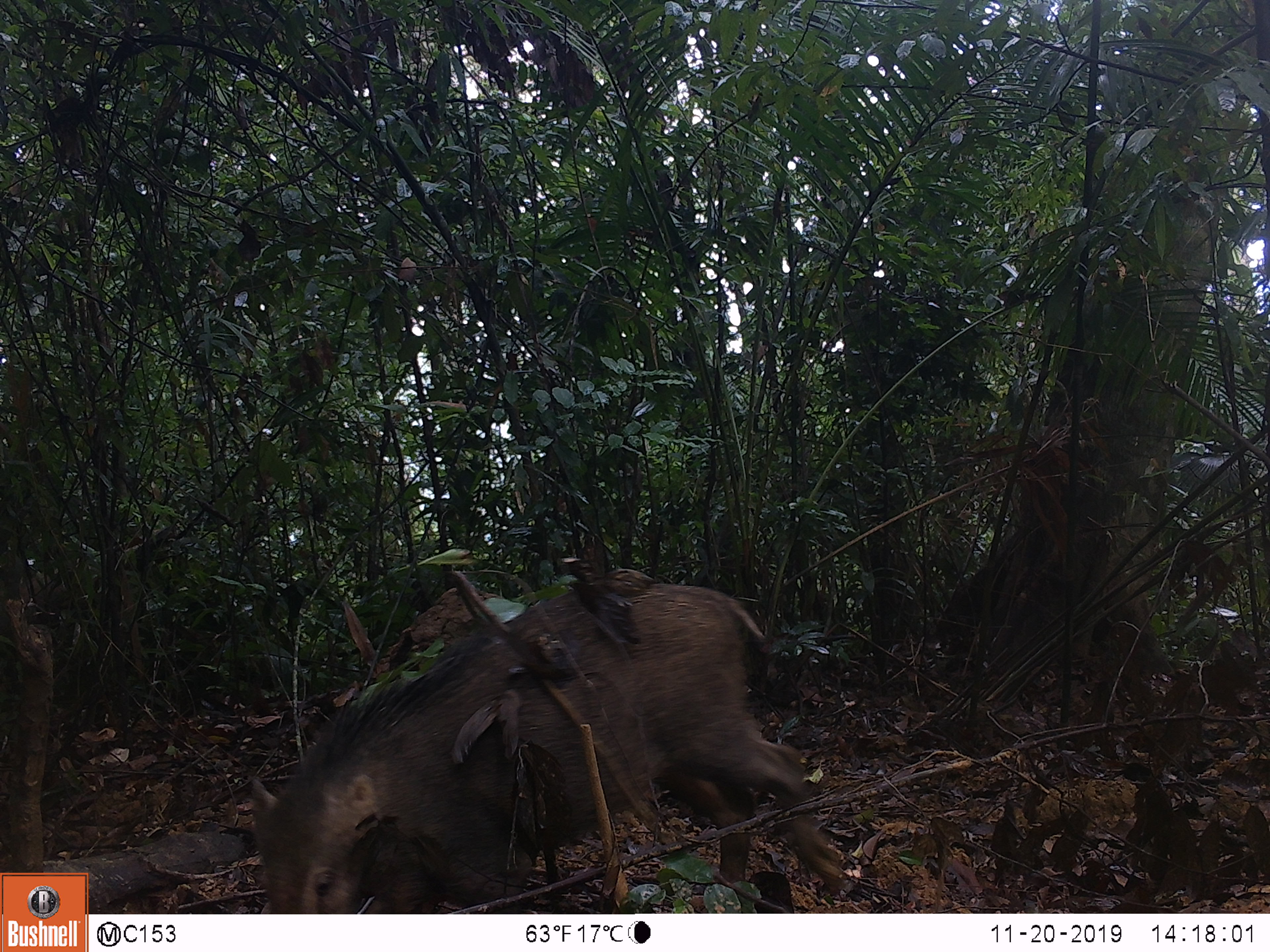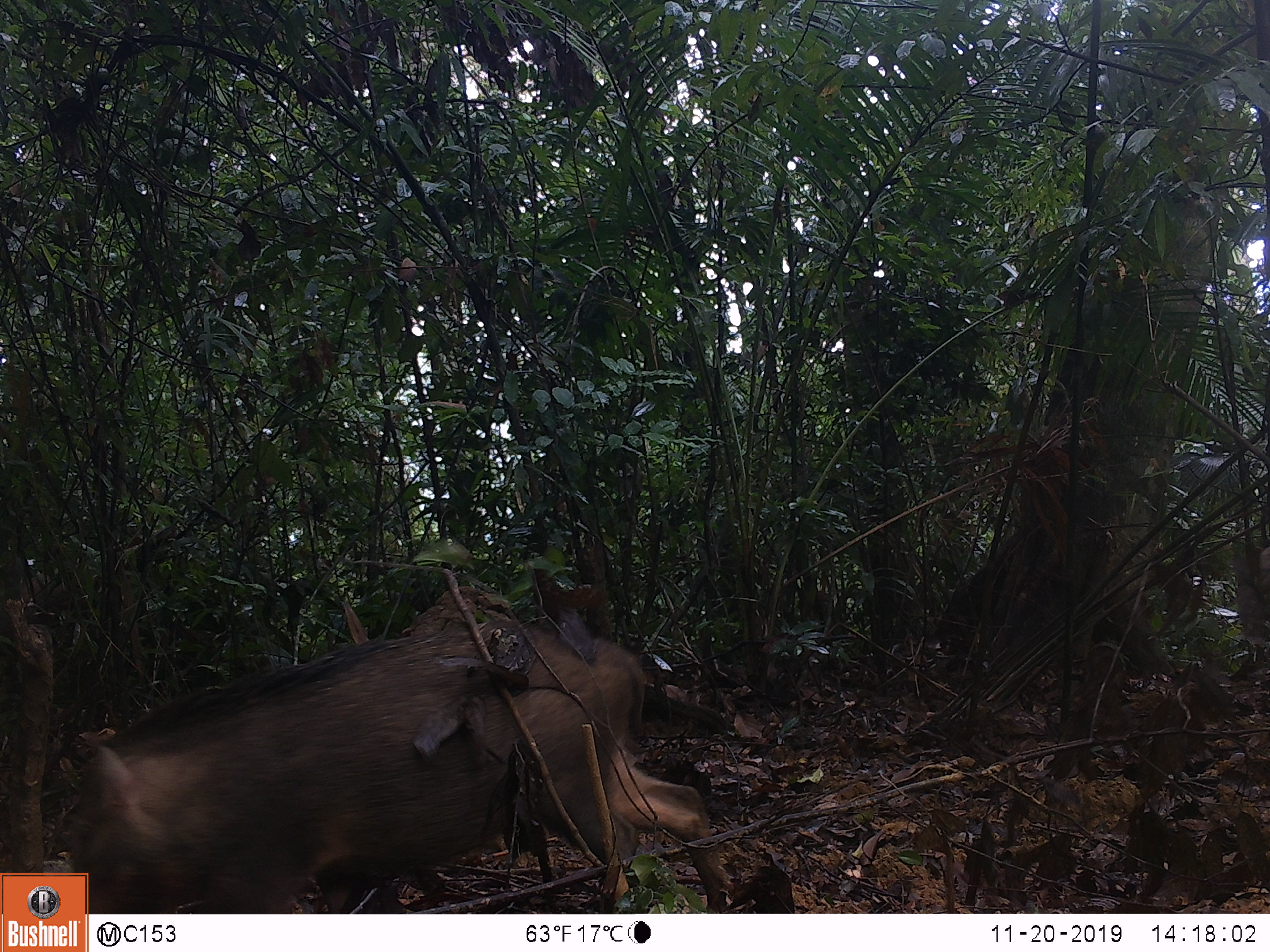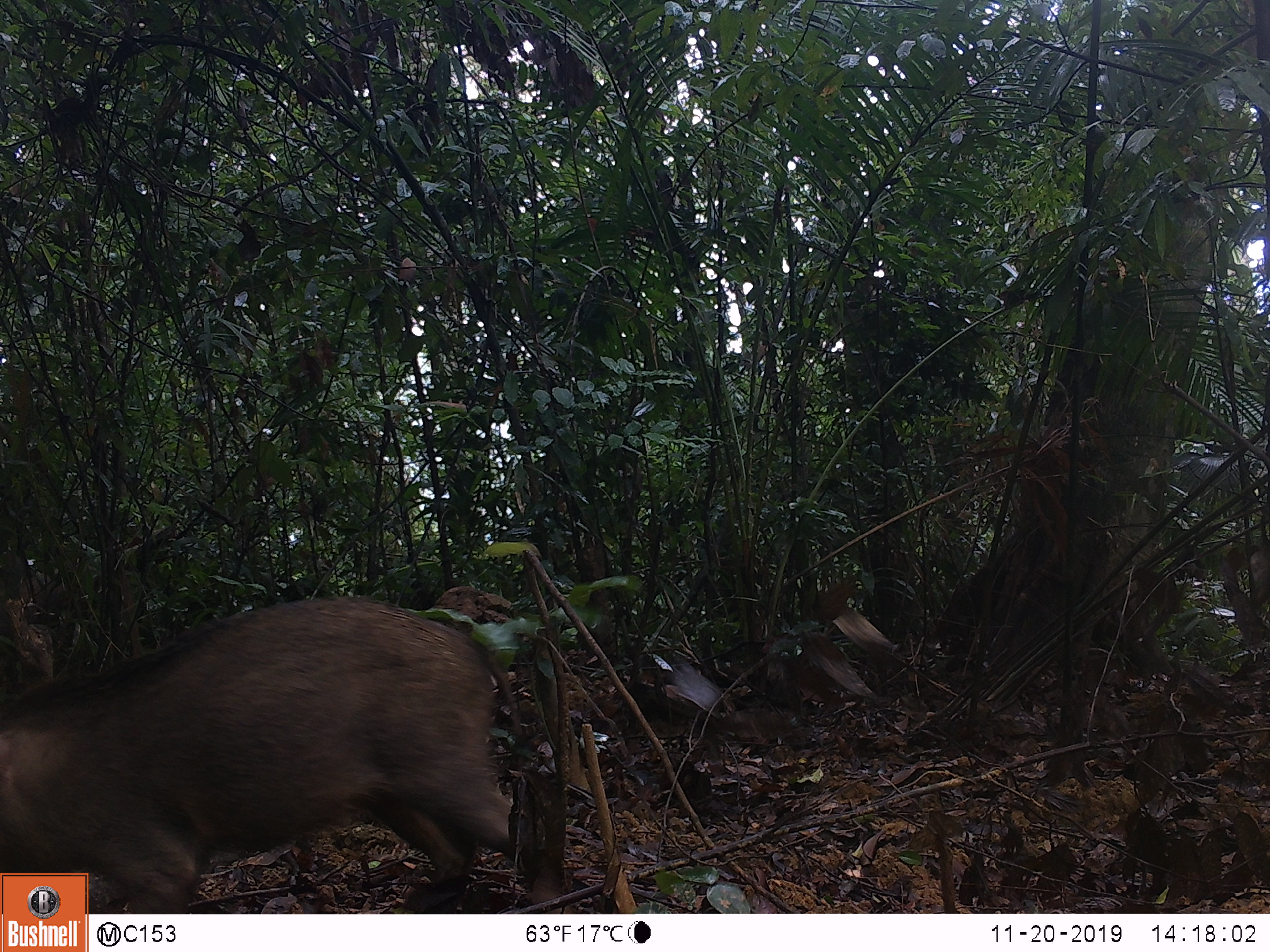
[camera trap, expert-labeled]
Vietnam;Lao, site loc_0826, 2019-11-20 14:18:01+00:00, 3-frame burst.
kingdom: Animalia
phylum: Chordata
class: Mammalia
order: Artiodactyla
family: Suidae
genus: Sus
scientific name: Sus scrofa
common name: eurasian wild pig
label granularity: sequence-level